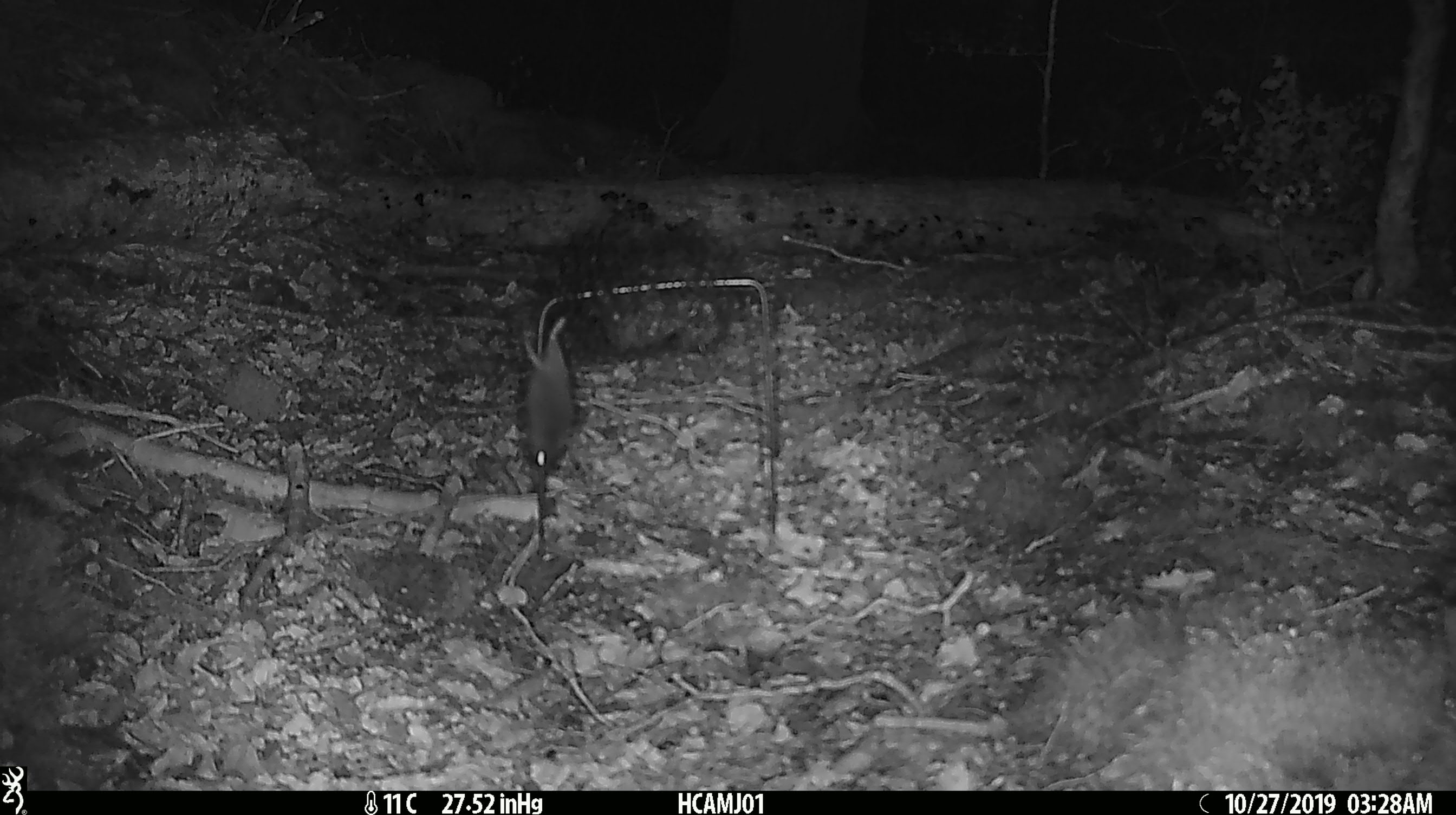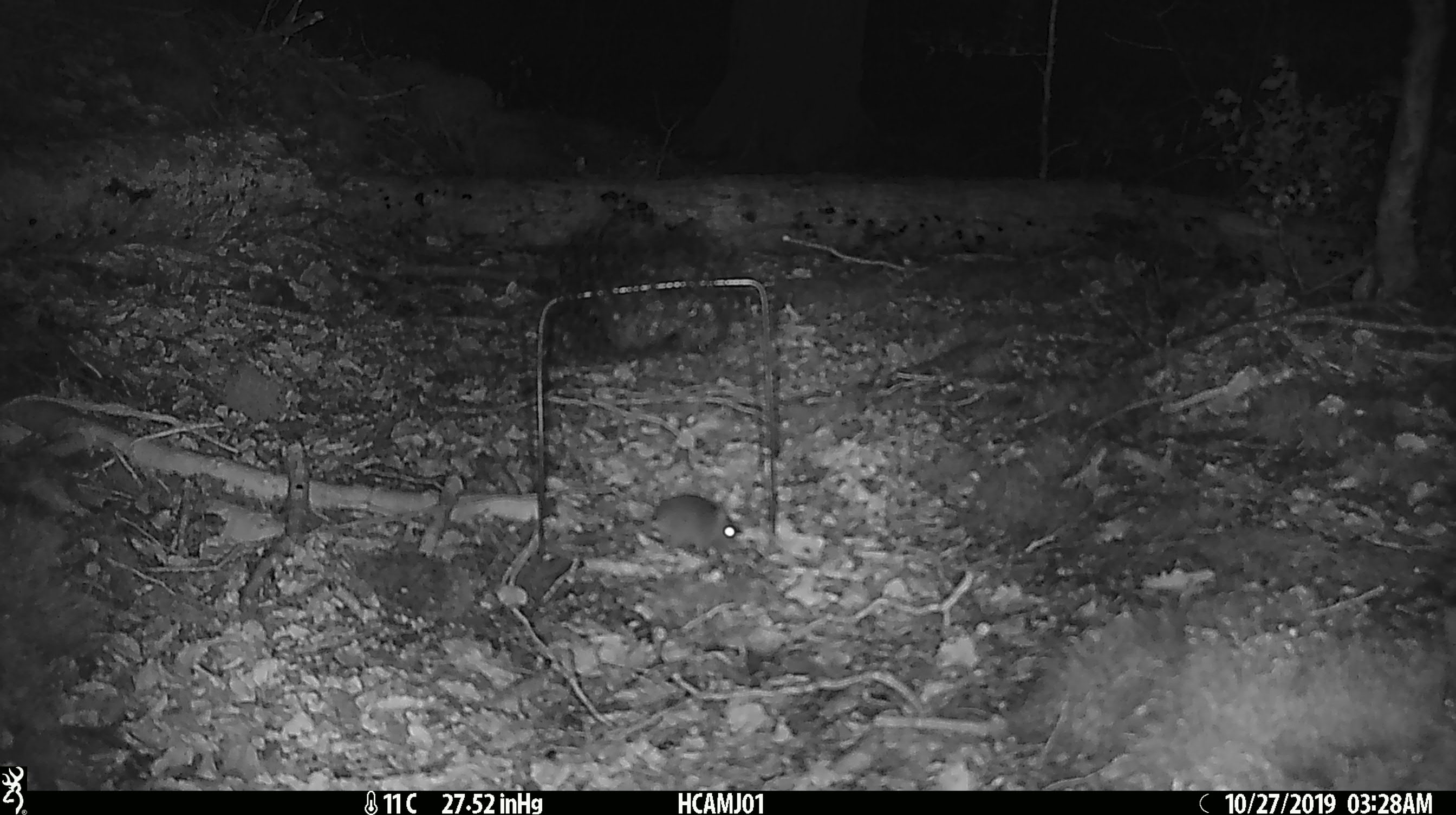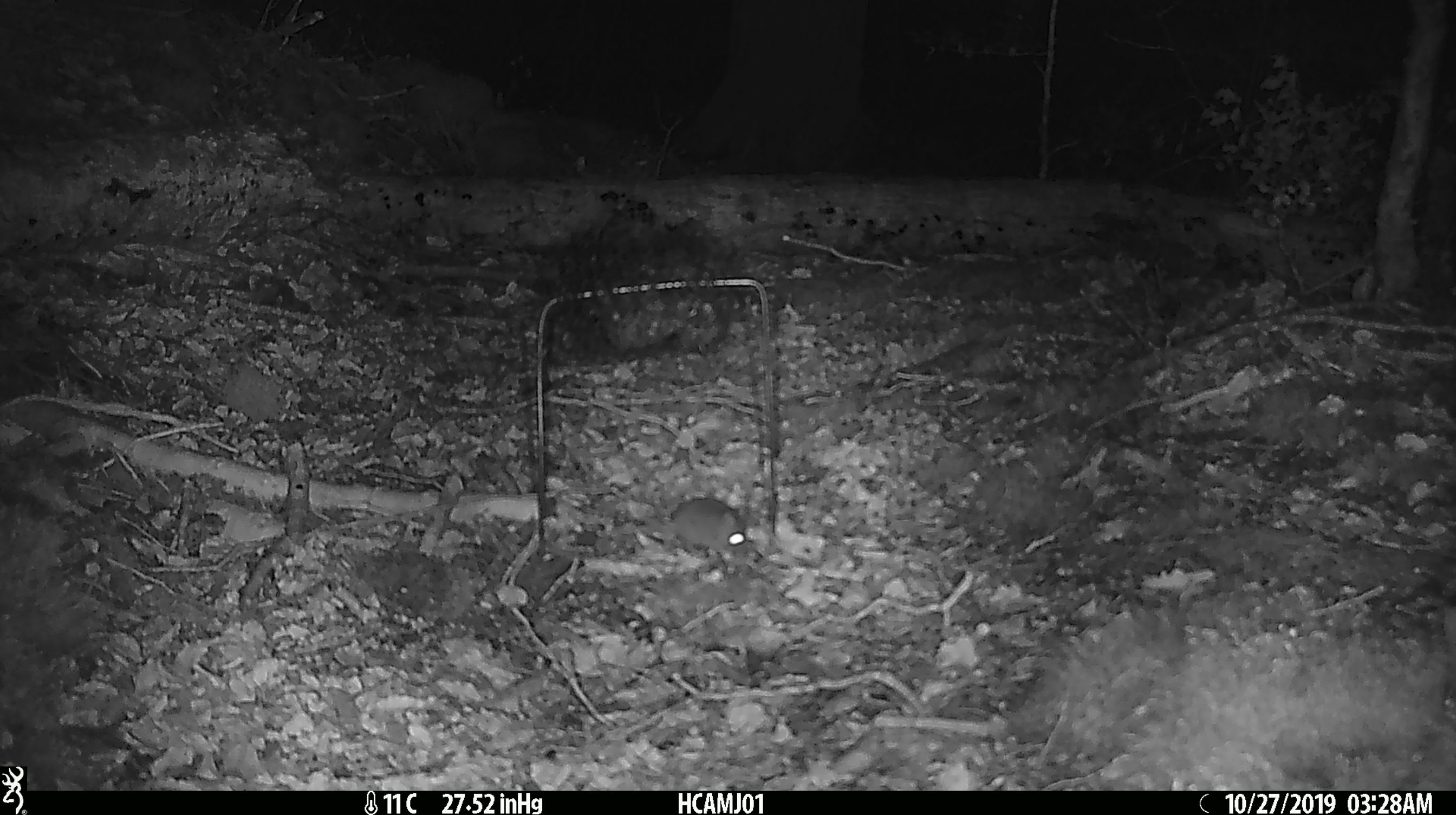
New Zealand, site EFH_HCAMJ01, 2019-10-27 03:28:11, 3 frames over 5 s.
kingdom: Animalia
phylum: Chordata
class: Mammalia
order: Rodentia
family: Muridae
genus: Mus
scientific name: Mus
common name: mouse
Mouse (Mus).